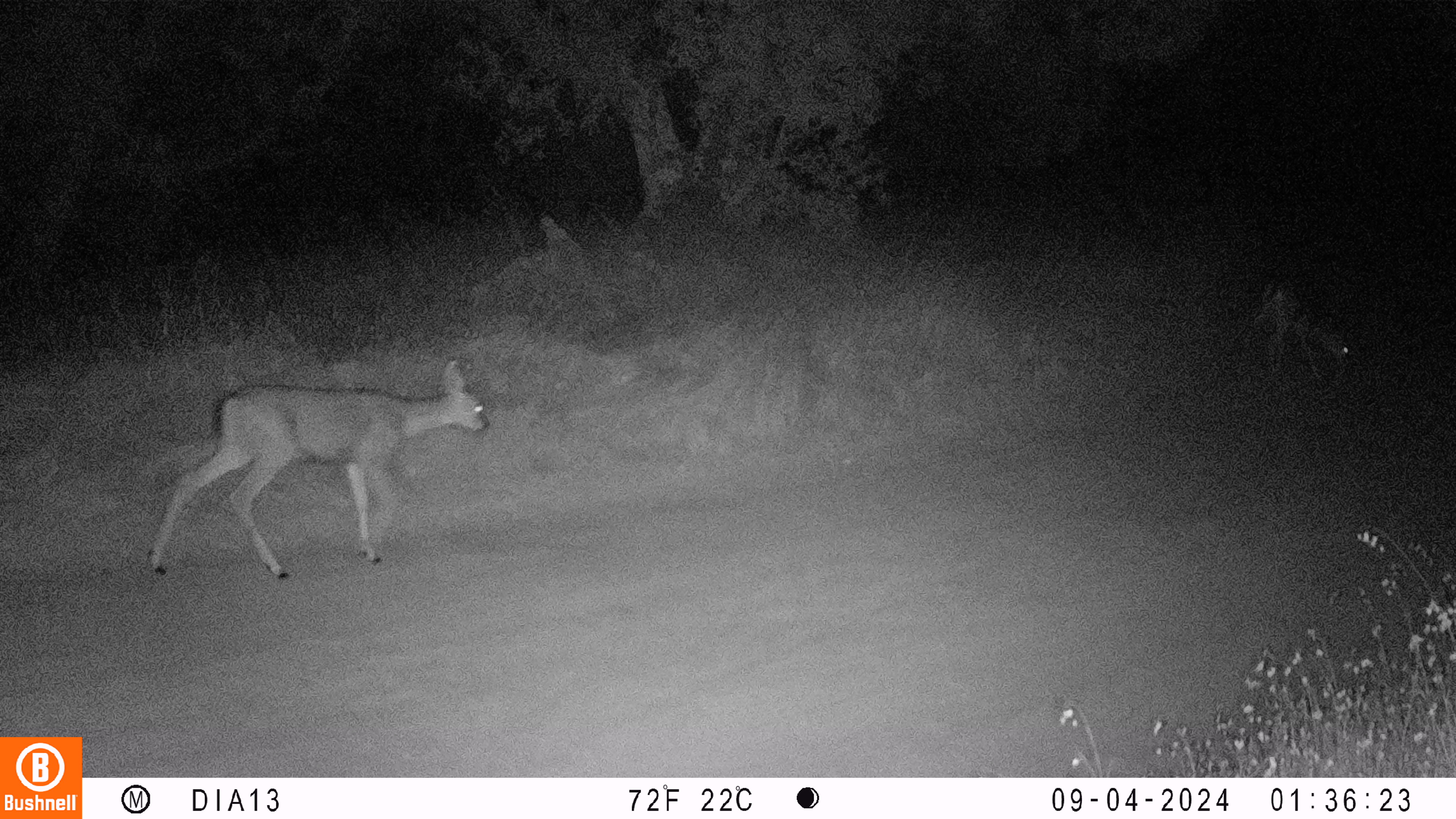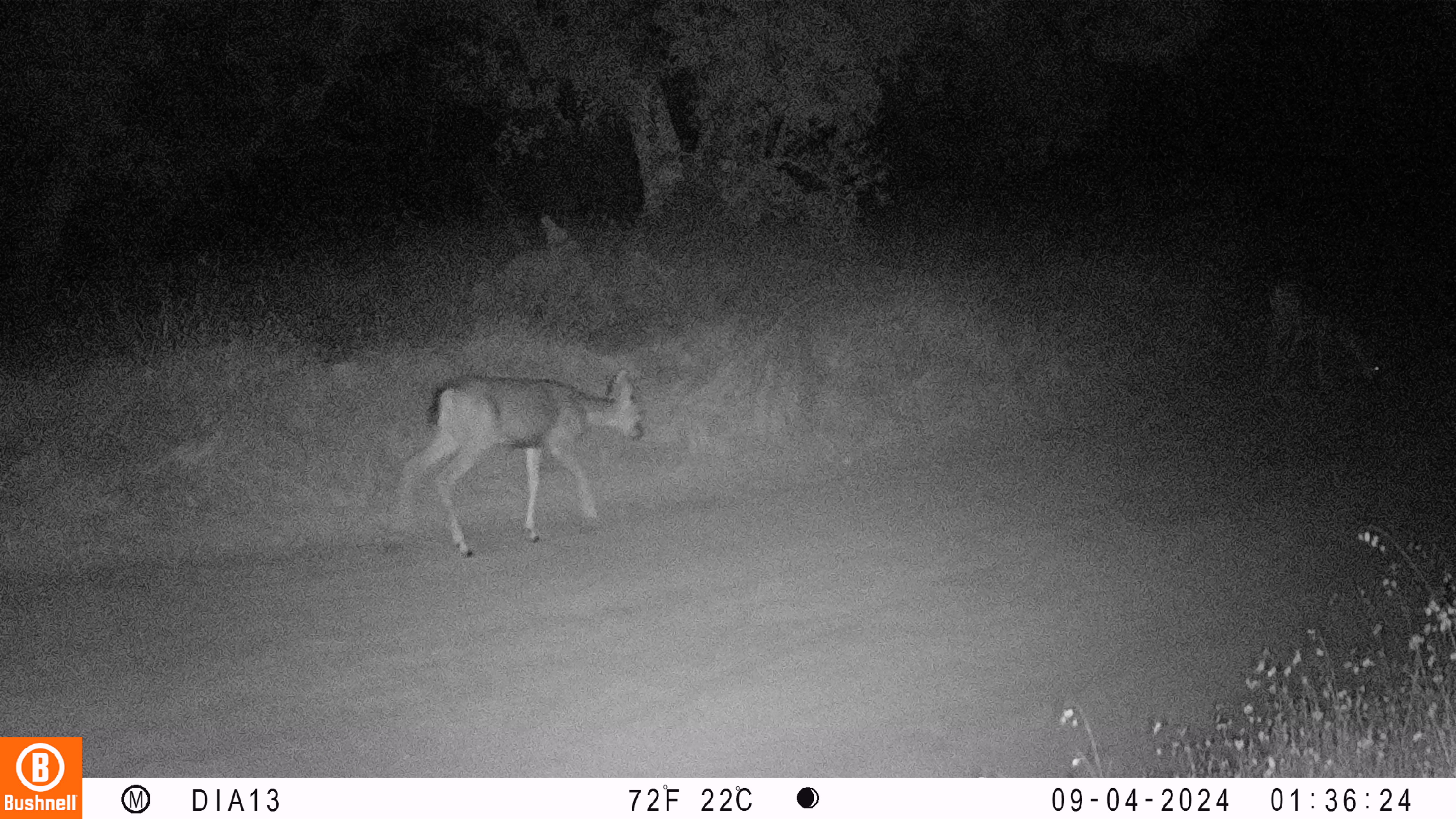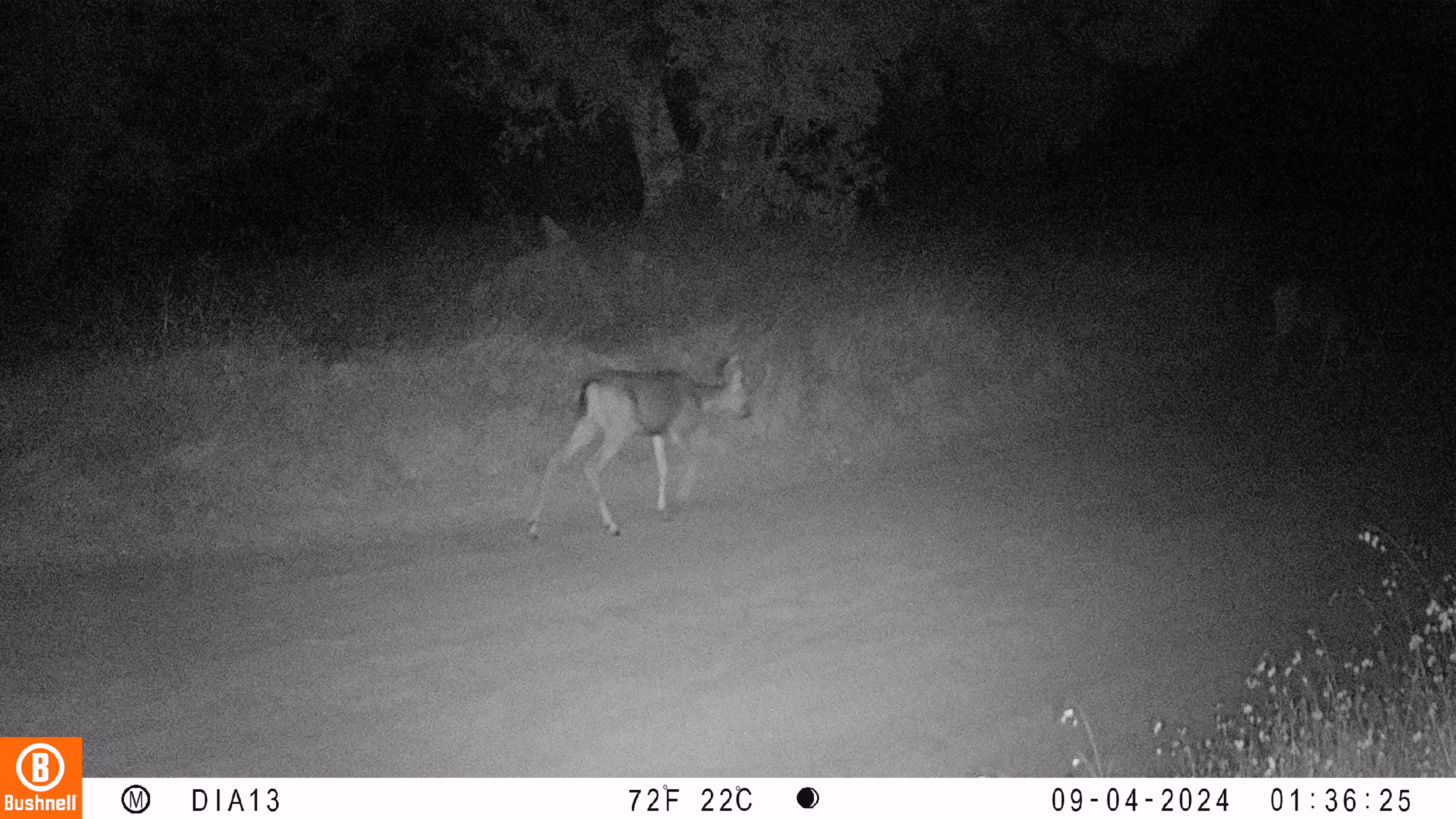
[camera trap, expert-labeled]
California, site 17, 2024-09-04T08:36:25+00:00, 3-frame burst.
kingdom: Animalia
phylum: Chordata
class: Mammalia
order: Artiodactyla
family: Cervidae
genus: Odocoileus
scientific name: Odocoileus hemionus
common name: mule deer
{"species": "mule deer (Odocoileus hemionus)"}